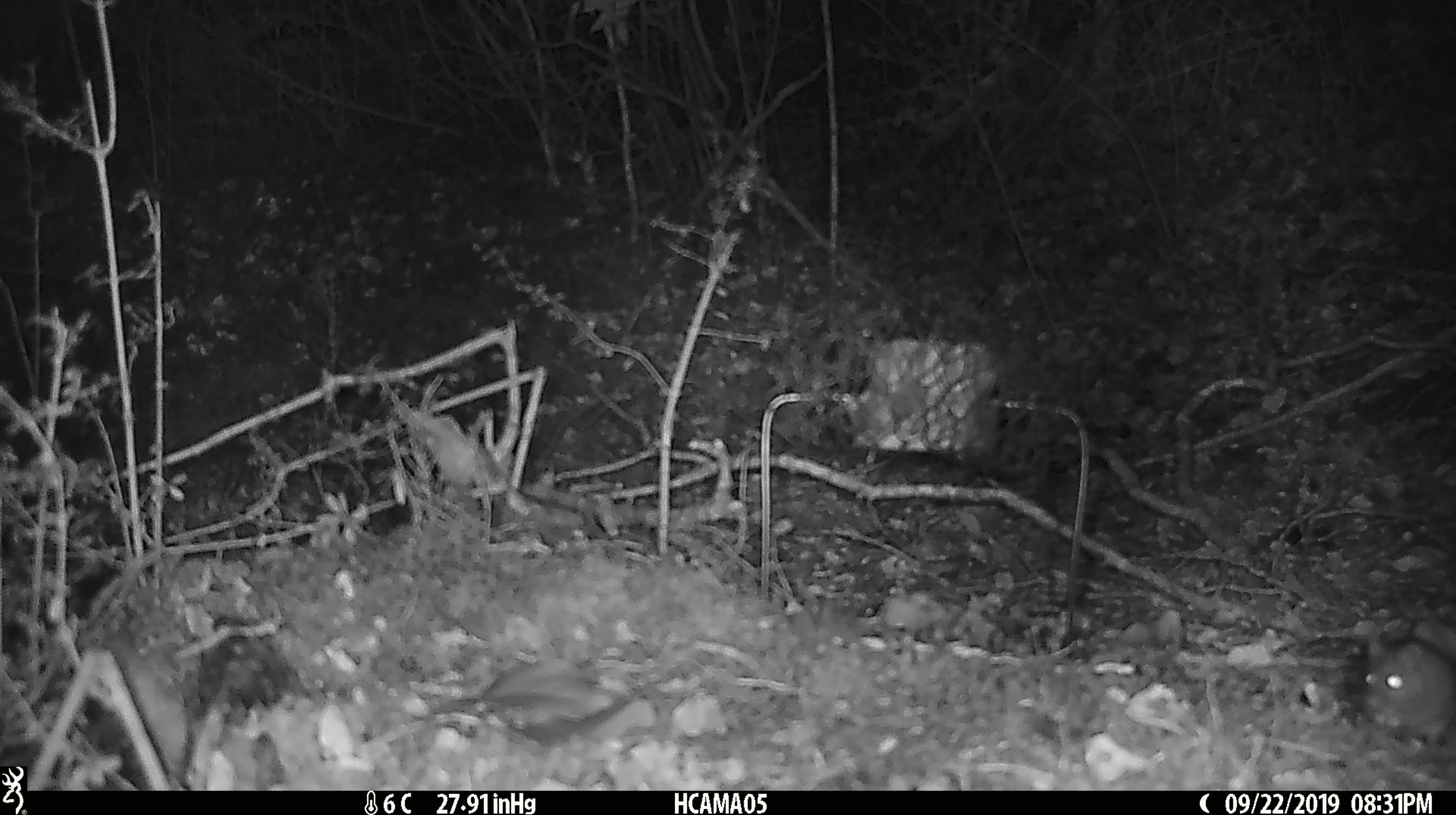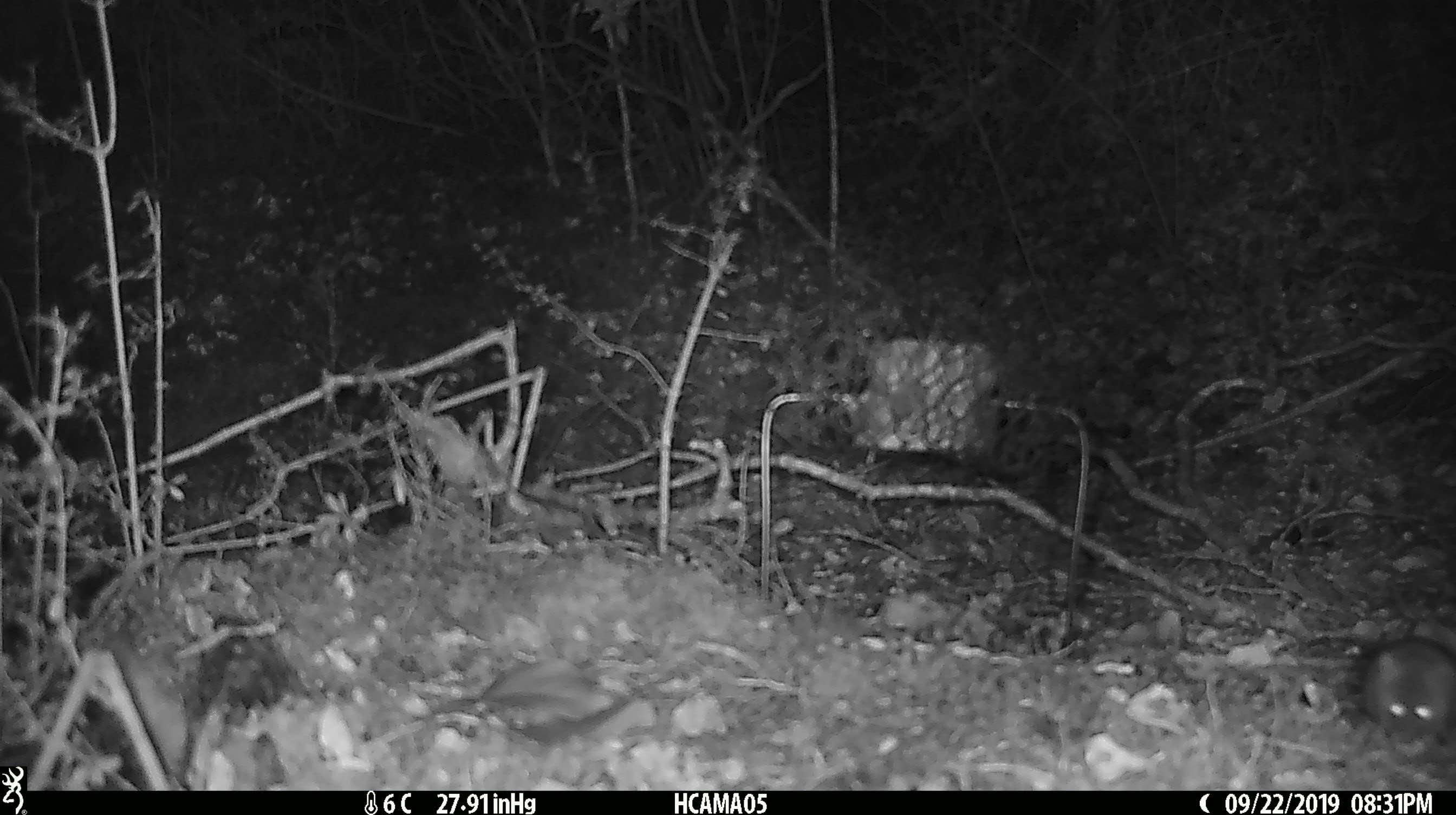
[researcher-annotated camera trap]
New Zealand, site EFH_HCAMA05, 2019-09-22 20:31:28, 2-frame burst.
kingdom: Animalia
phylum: Chordata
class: Mammalia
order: Rodentia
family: Muridae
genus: Mus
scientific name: Mus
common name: mouse